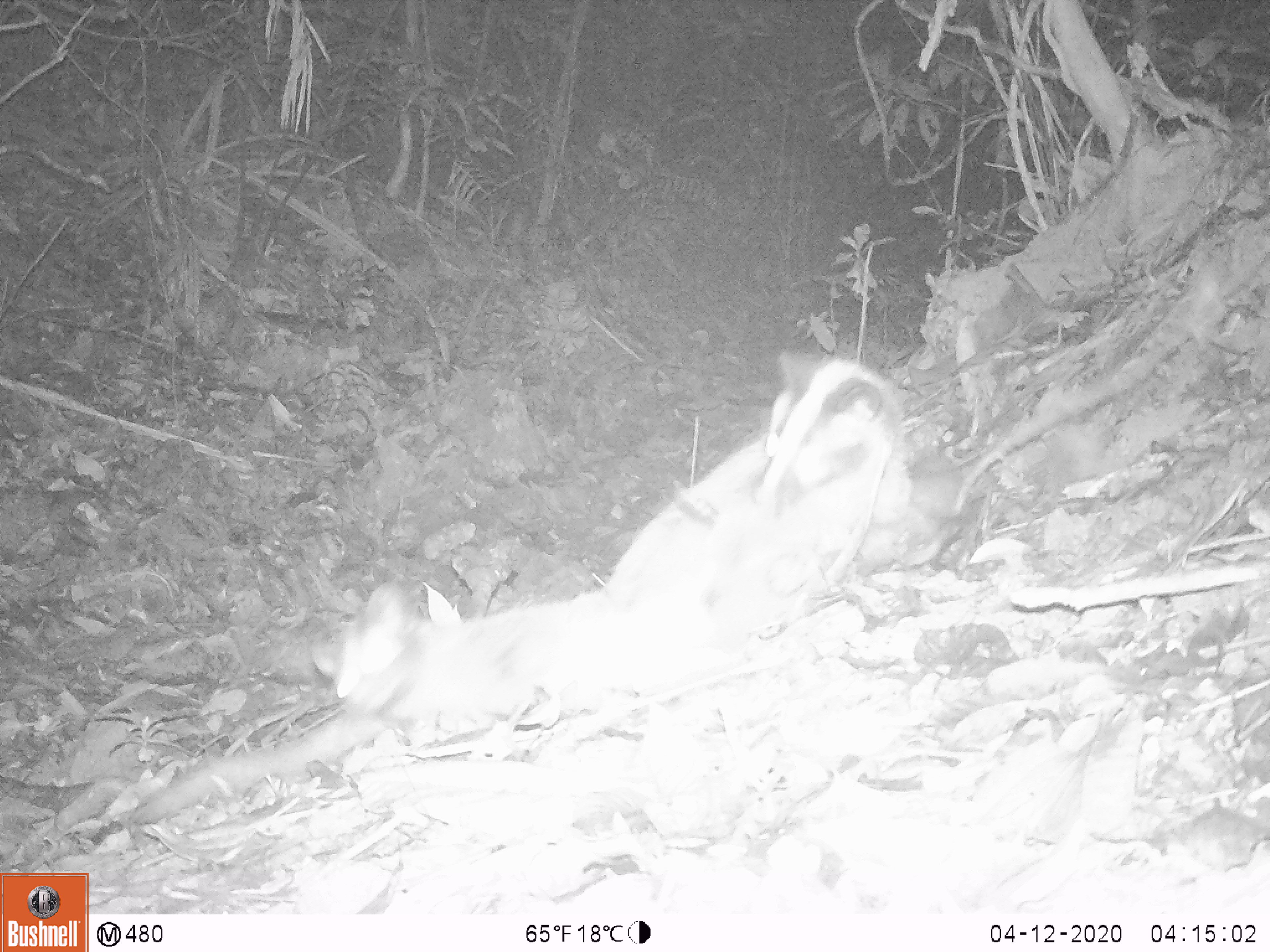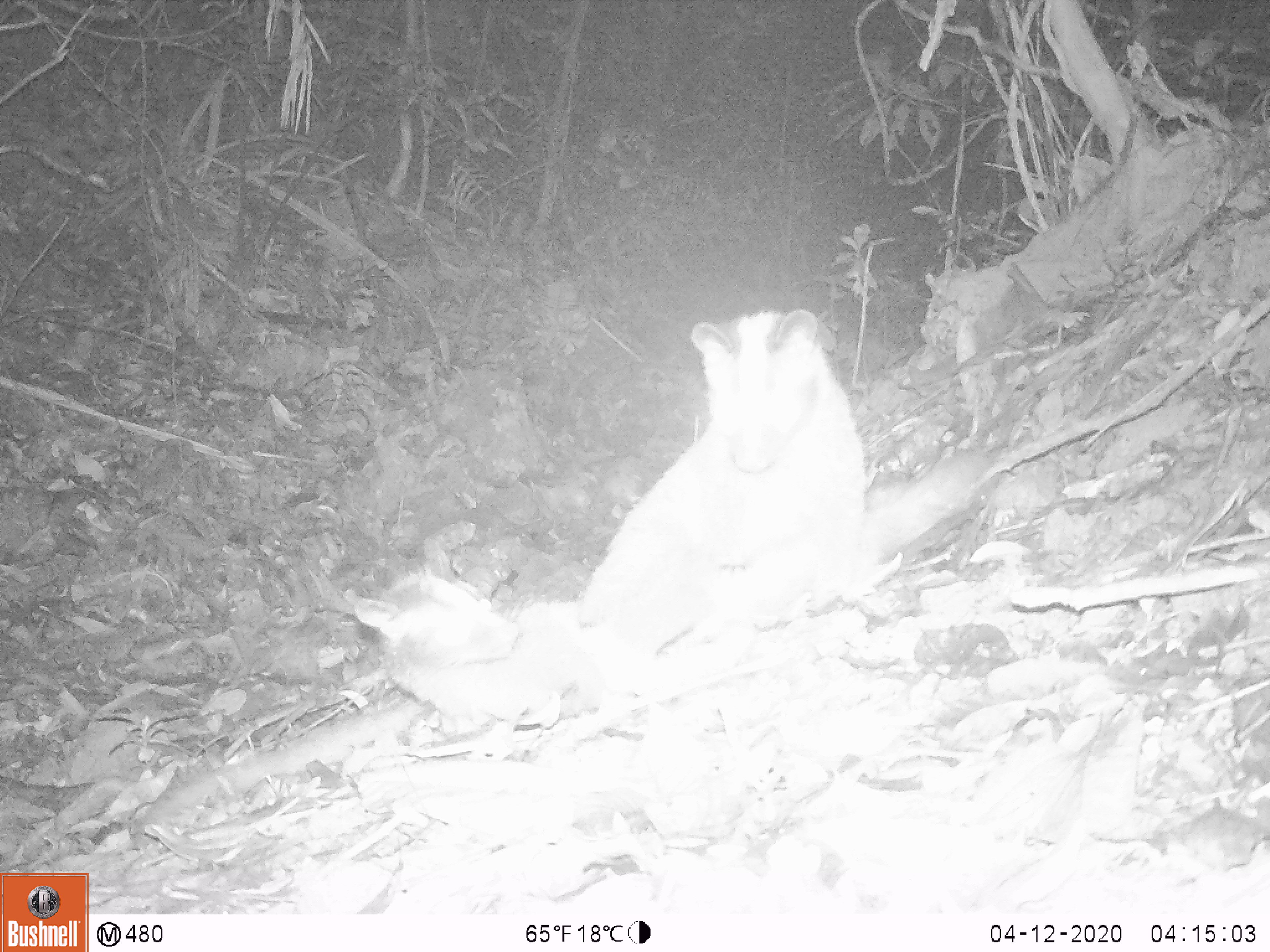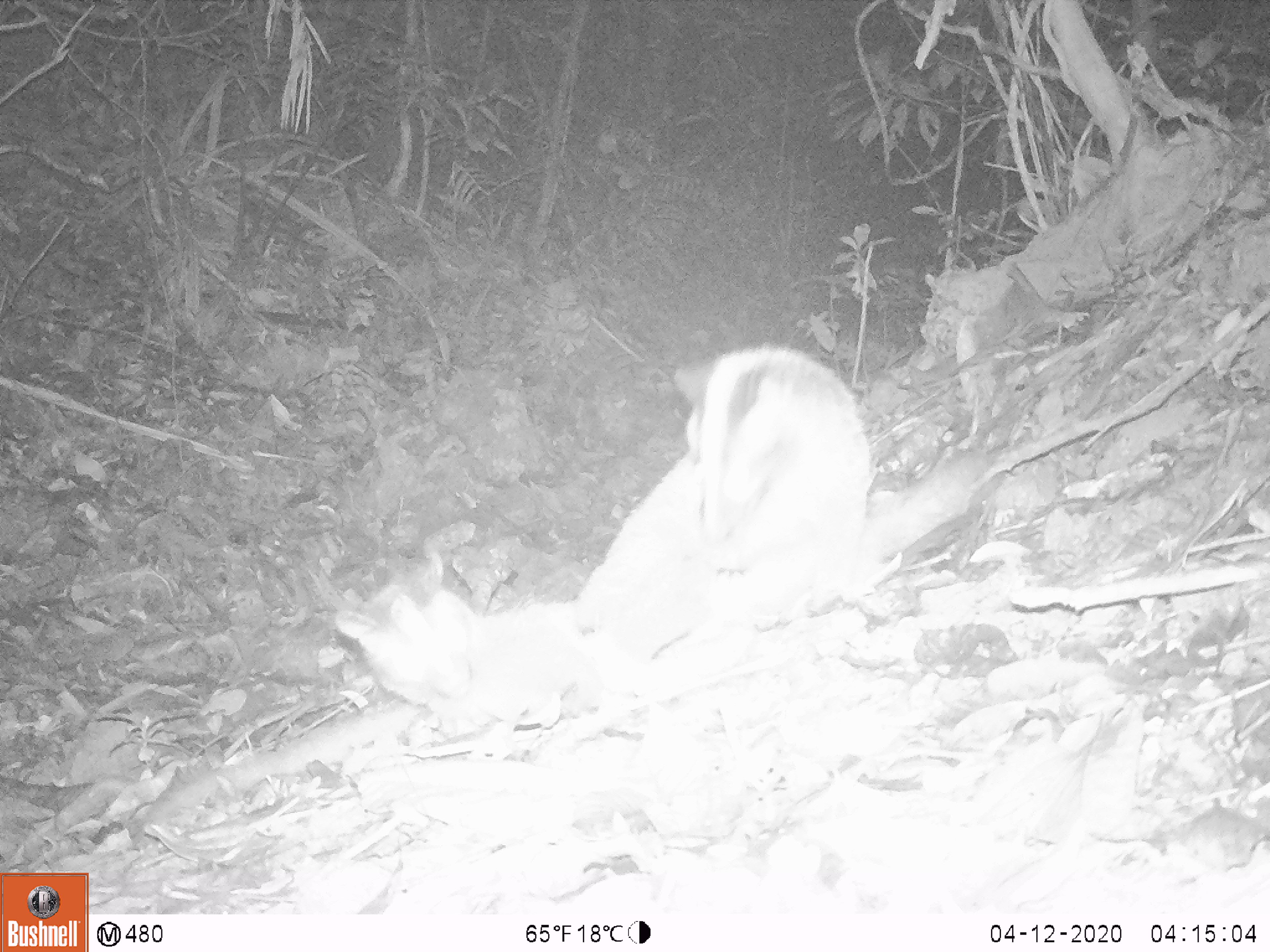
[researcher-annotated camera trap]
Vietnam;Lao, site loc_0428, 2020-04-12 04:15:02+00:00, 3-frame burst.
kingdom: Animalia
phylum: Chordata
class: Mammalia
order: Carnivora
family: Viverridae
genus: Paguma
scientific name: Paguma larvata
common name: masked palm civet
Masked palm civet (Paguma larvata). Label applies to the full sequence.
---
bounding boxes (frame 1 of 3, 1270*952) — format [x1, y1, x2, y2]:
masked palm civet: [129, 351, 912, 826]; [309, 582, 612, 740]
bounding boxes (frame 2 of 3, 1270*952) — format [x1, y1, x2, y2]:
masked palm civet: [128, 305, 868, 848]; [378, 447, 993, 723]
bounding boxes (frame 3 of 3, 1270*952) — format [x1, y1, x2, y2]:
masked palm civet: [139, 345, 866, 826]; [330, 450, 983, 720]